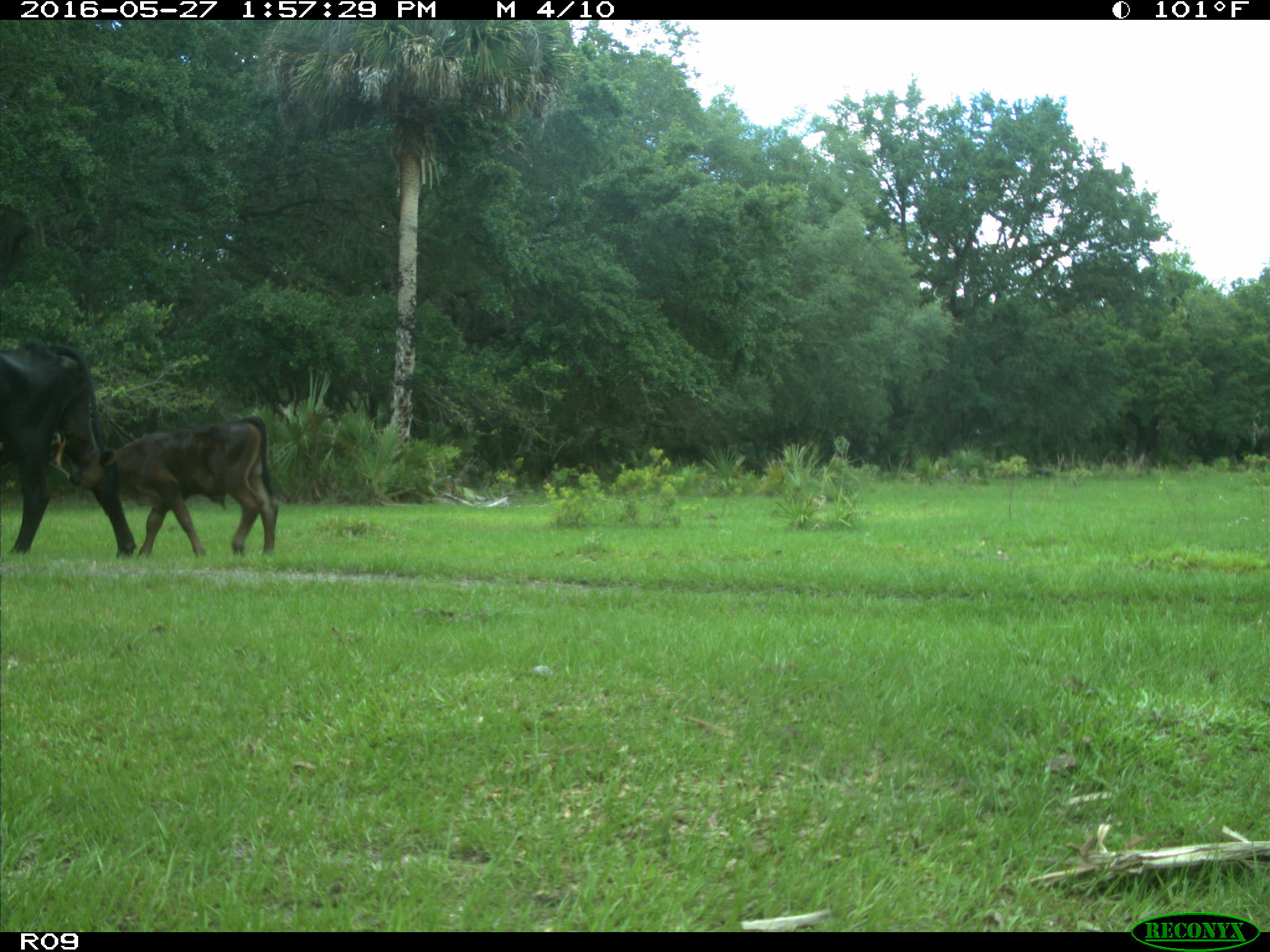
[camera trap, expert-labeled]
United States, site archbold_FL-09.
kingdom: Animalia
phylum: Chordata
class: Mammalia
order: Artiodactyla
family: Bovidae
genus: Bos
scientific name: Bos taurus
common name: domestic cow